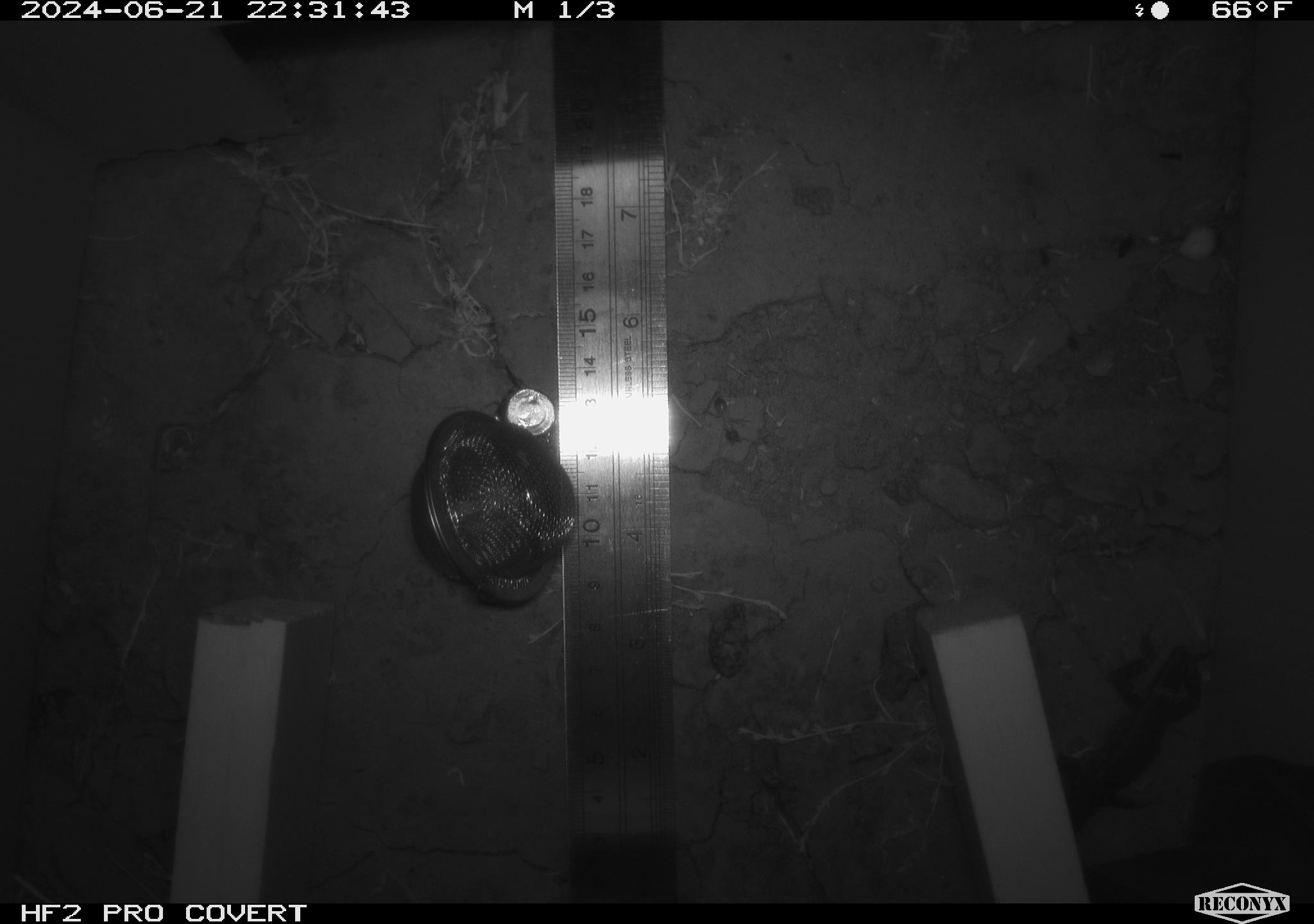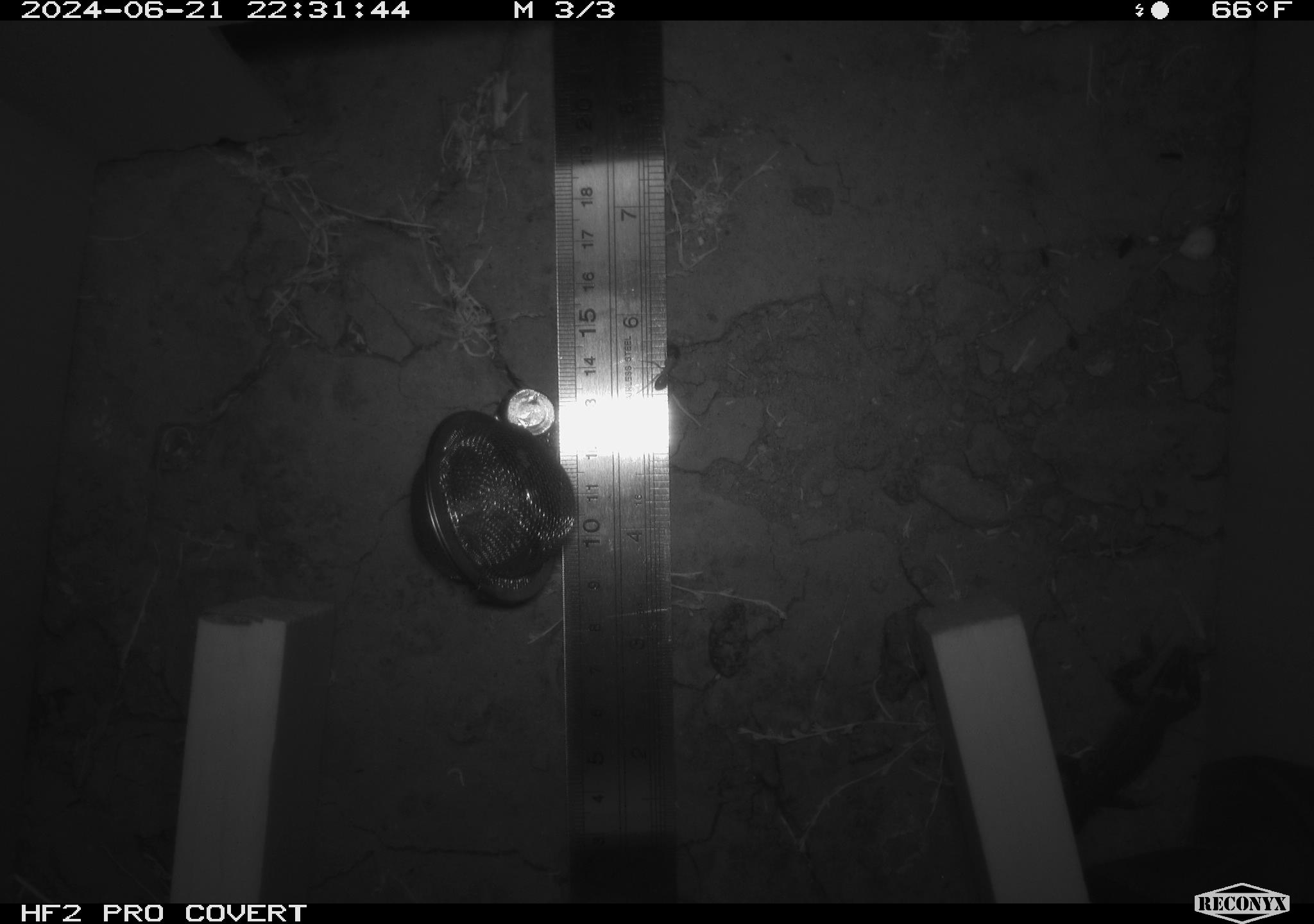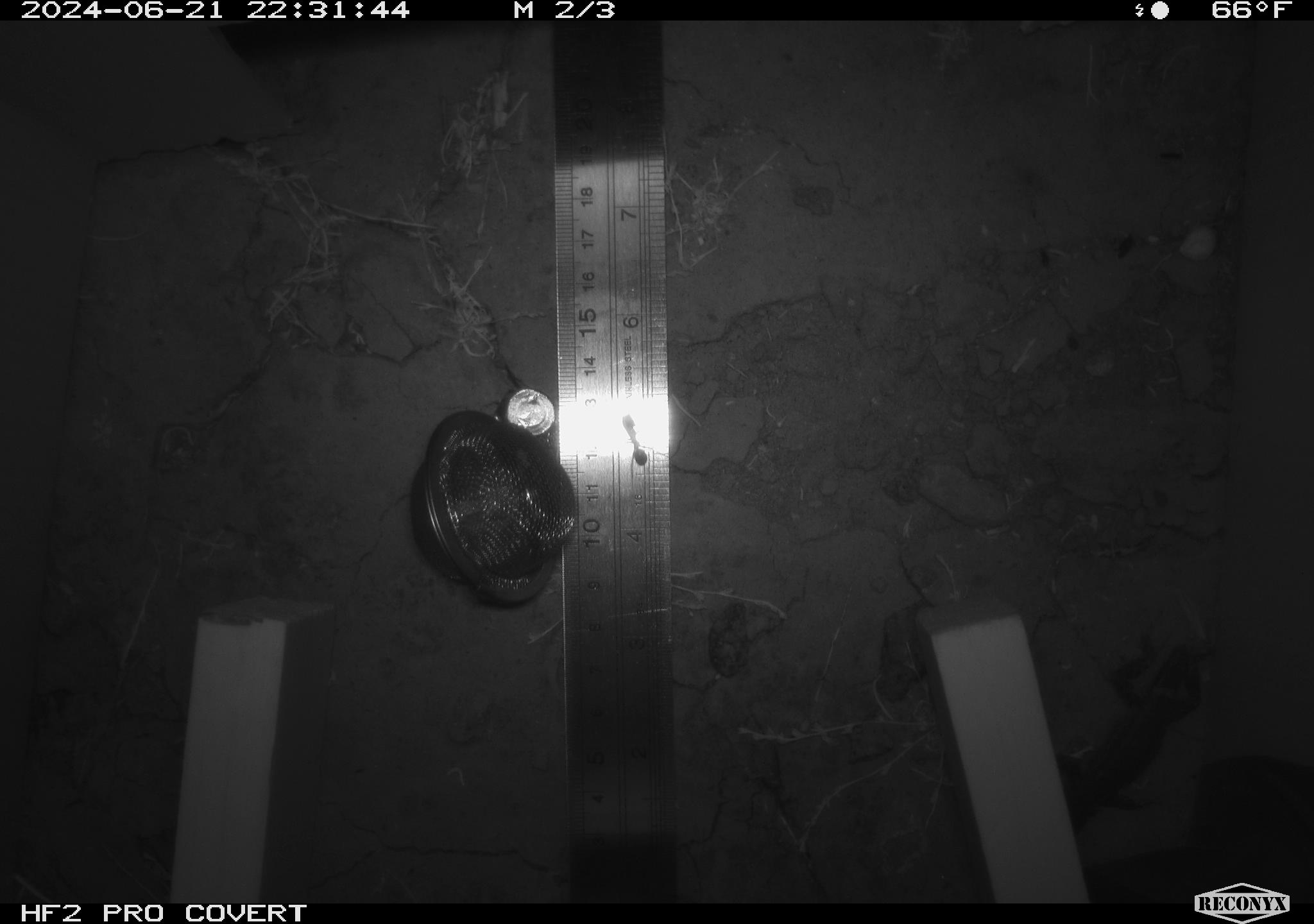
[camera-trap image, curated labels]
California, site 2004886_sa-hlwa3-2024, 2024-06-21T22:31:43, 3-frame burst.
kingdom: Animalia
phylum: Arthropoda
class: Insecta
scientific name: Insecta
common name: insect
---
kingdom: Animalia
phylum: Chordata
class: Reptilia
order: Squamata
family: Phrynosomatidae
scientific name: Phrynosomatidae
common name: phrynosomatid lizards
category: phrynosomatidae family